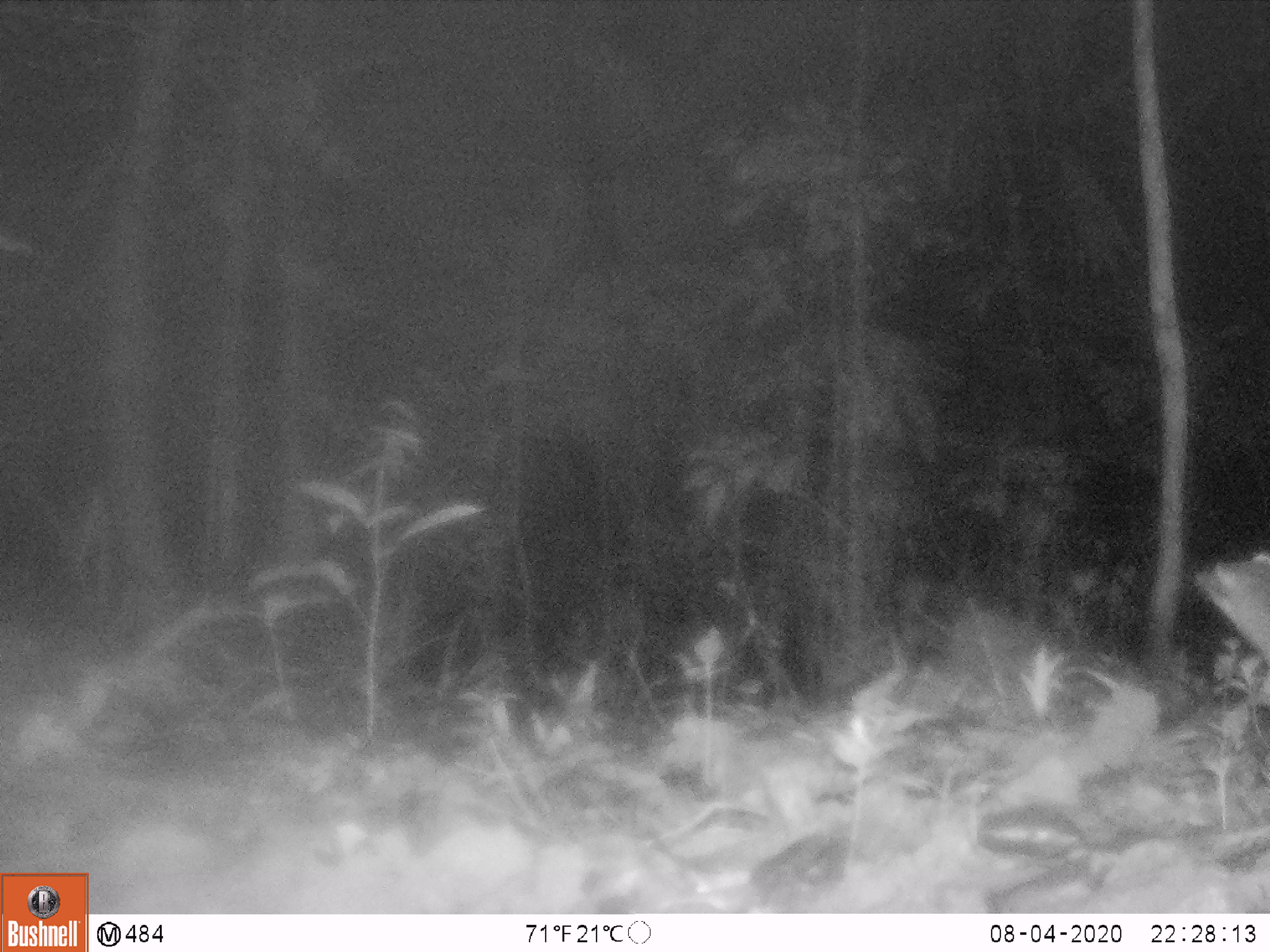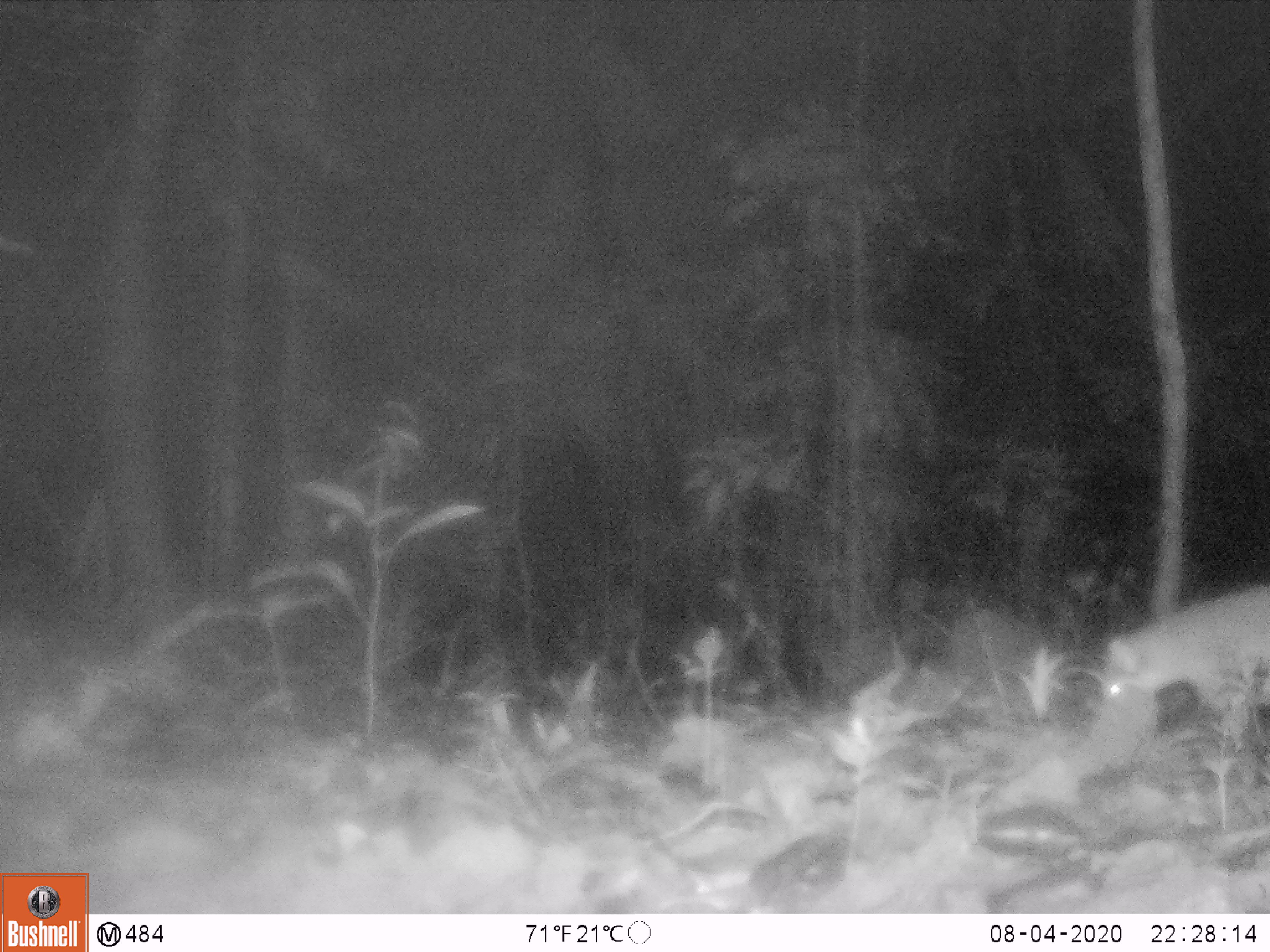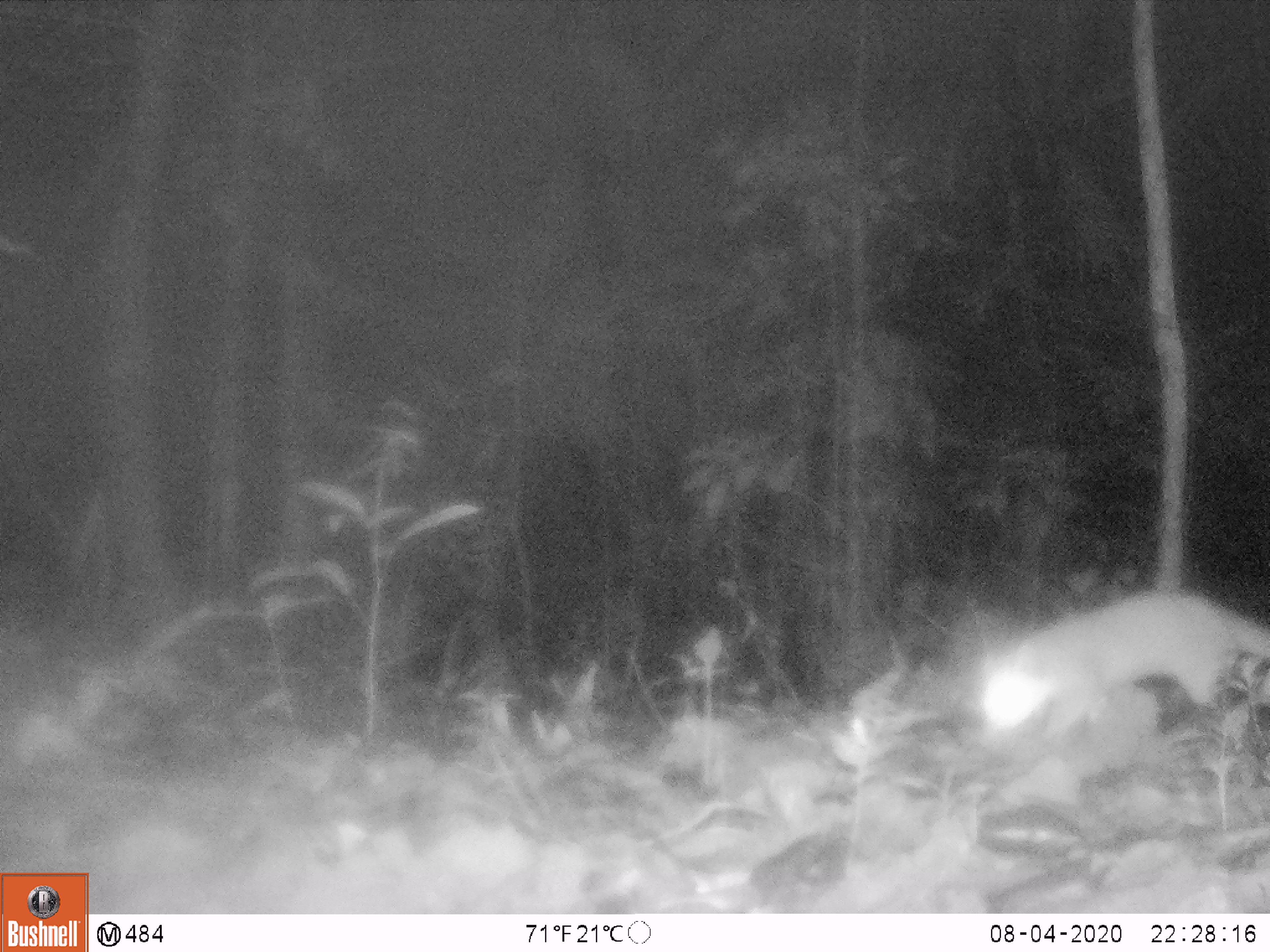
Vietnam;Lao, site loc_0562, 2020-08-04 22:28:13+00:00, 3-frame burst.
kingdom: Animalia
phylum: Chordata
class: Mammalia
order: Carnivora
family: Mustelidae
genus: Melogale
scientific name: Melogale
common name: ferret badger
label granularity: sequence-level